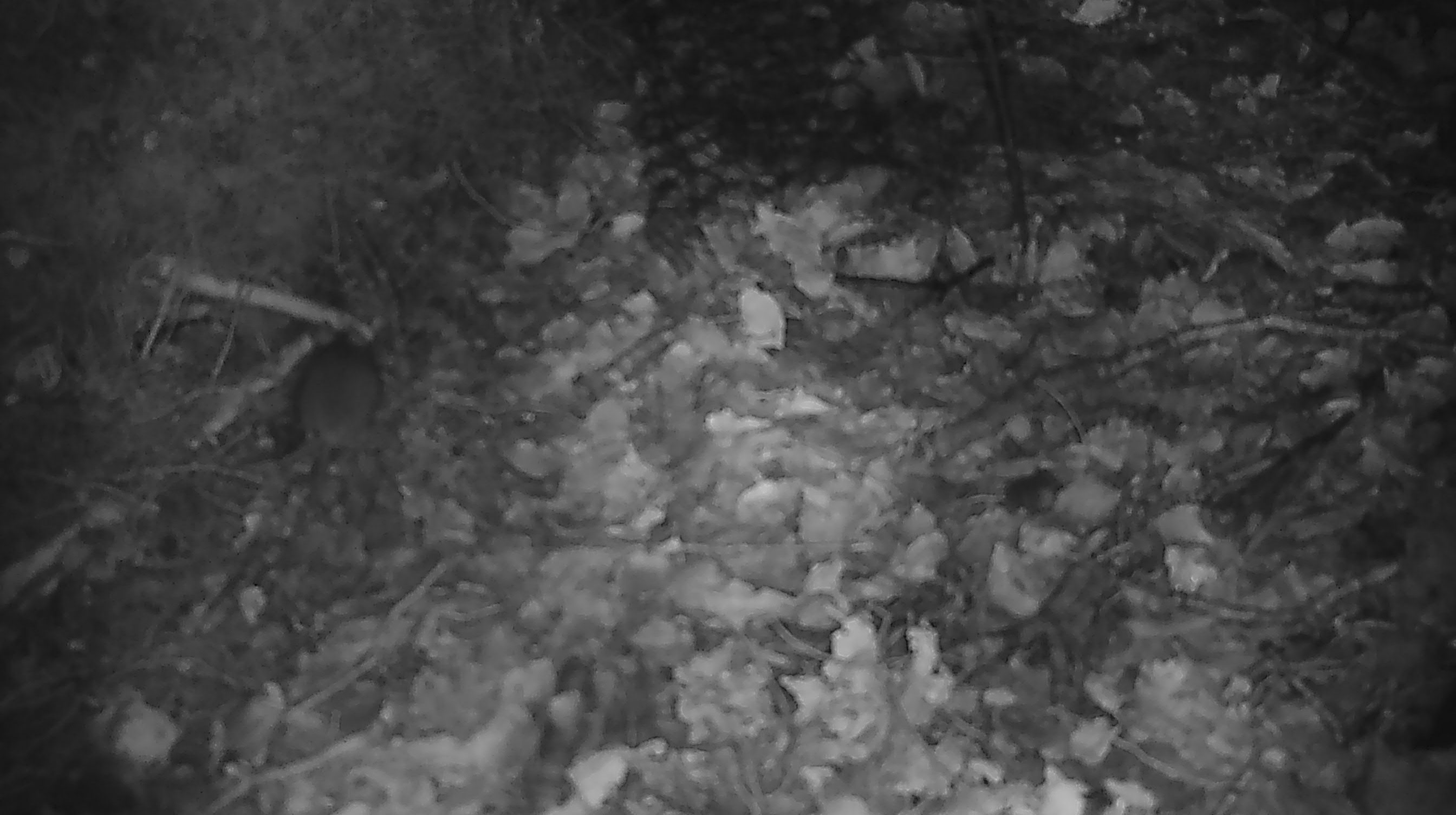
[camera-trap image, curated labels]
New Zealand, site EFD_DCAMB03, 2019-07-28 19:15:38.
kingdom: Animalia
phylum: Chordata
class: Mammalia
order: Rodentia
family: Muridae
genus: Mus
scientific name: Mus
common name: mouse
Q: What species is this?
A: Mouse (Mus).